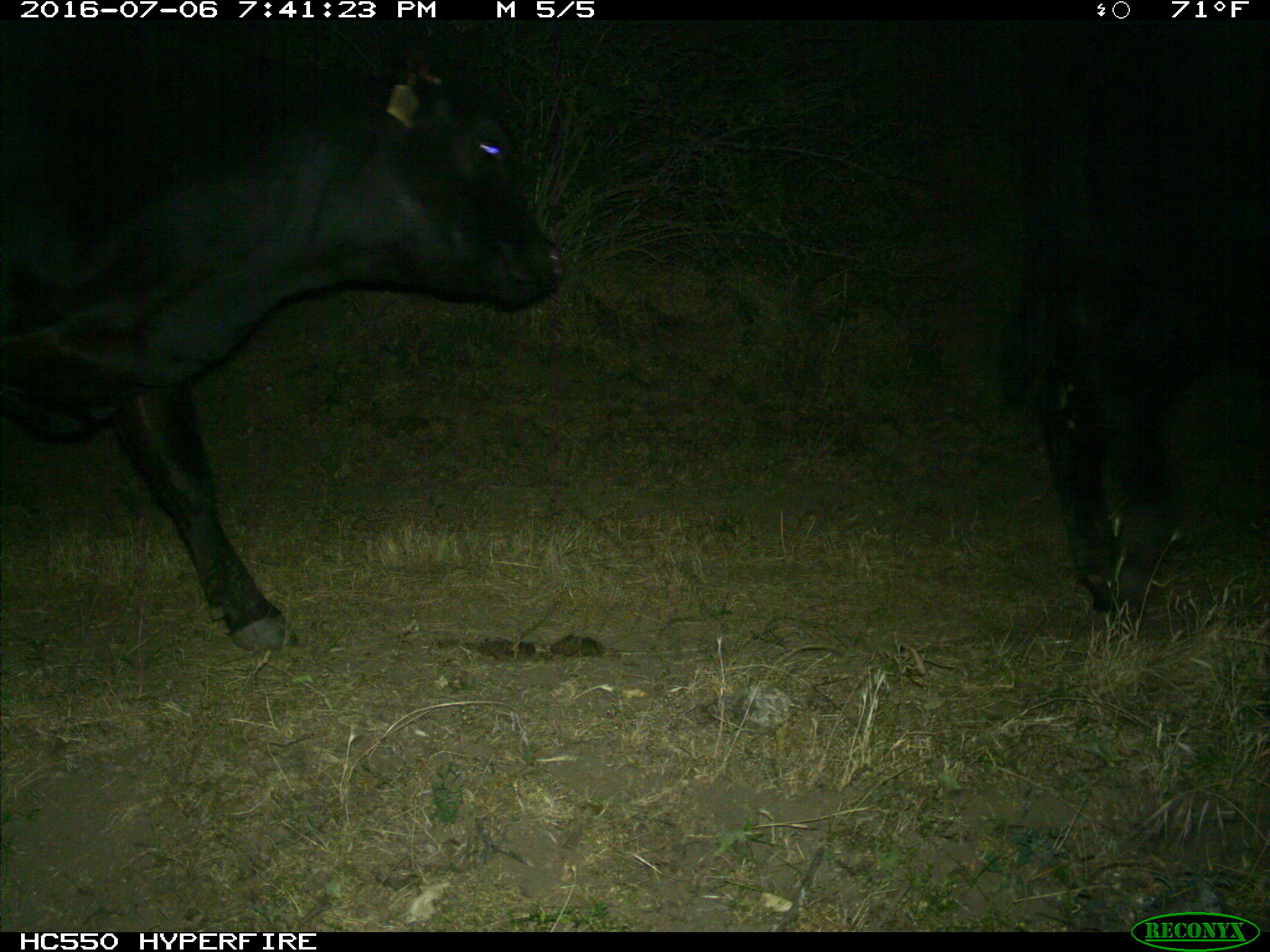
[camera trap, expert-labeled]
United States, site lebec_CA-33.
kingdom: Animalia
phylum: Chordata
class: Mammalia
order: Artiodactyla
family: Bovidae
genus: Bos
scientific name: Bos taurus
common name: domestic cow